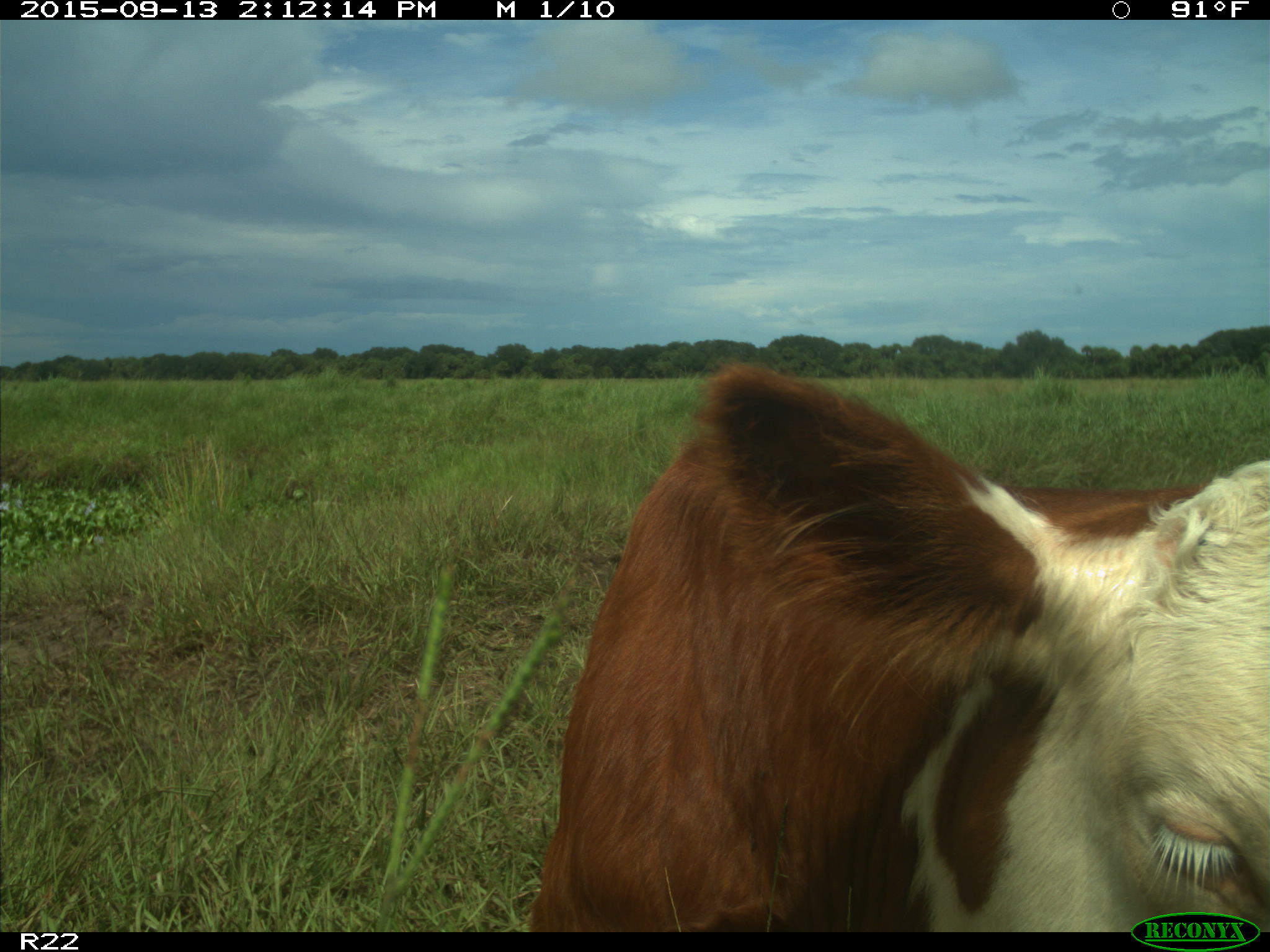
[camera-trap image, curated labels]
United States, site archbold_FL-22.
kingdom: Animalia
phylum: Chordata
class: Mammalia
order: Artiodactyla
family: Bovidae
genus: Bos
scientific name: Bos taurus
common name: domestic cow